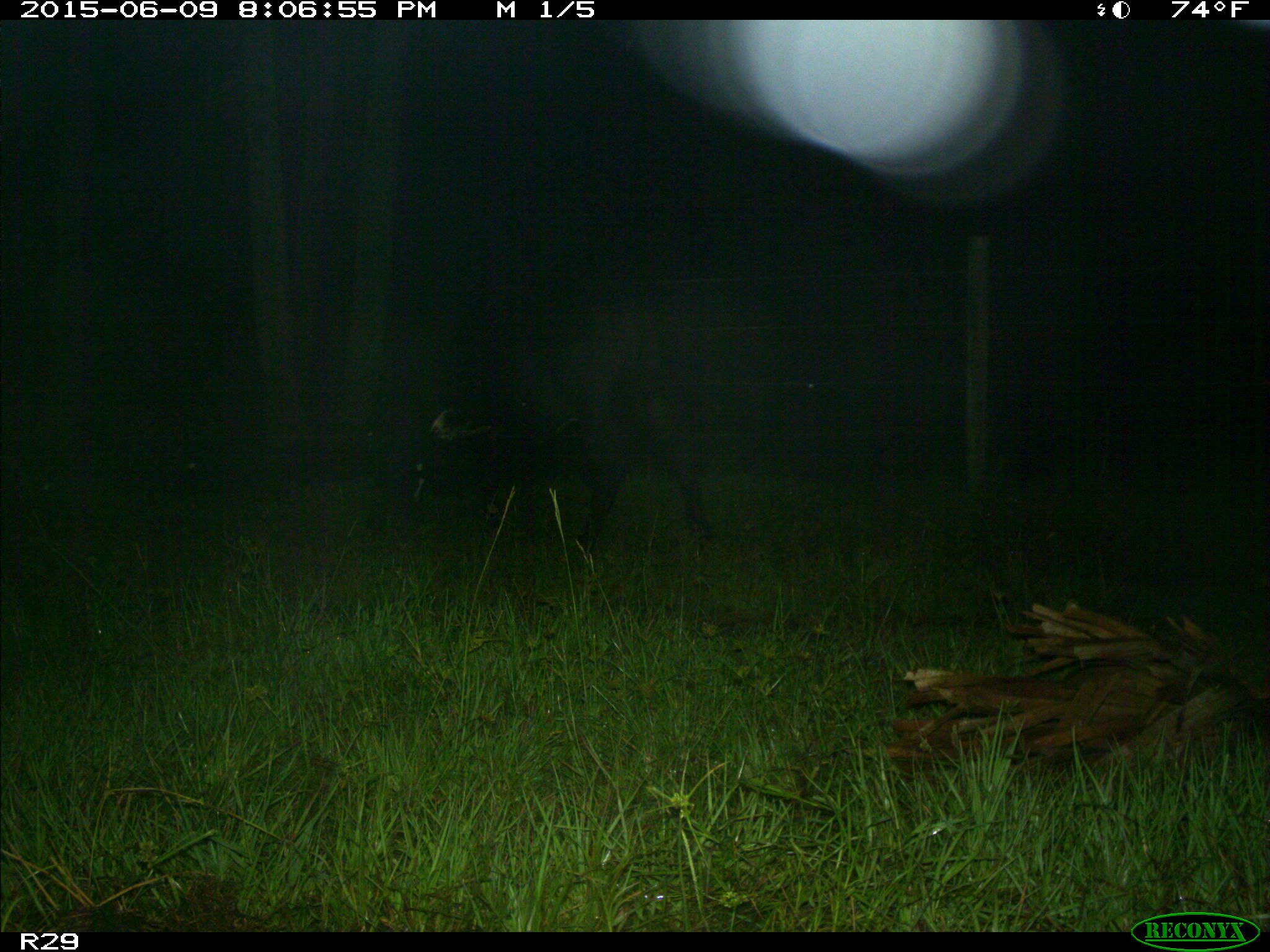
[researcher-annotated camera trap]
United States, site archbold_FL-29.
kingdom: Animalia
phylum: Chordata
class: Mammalia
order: Artiodactyla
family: Bovidae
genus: Bos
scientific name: Bos taurus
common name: domestic cow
Bos taurus (domestic cow).